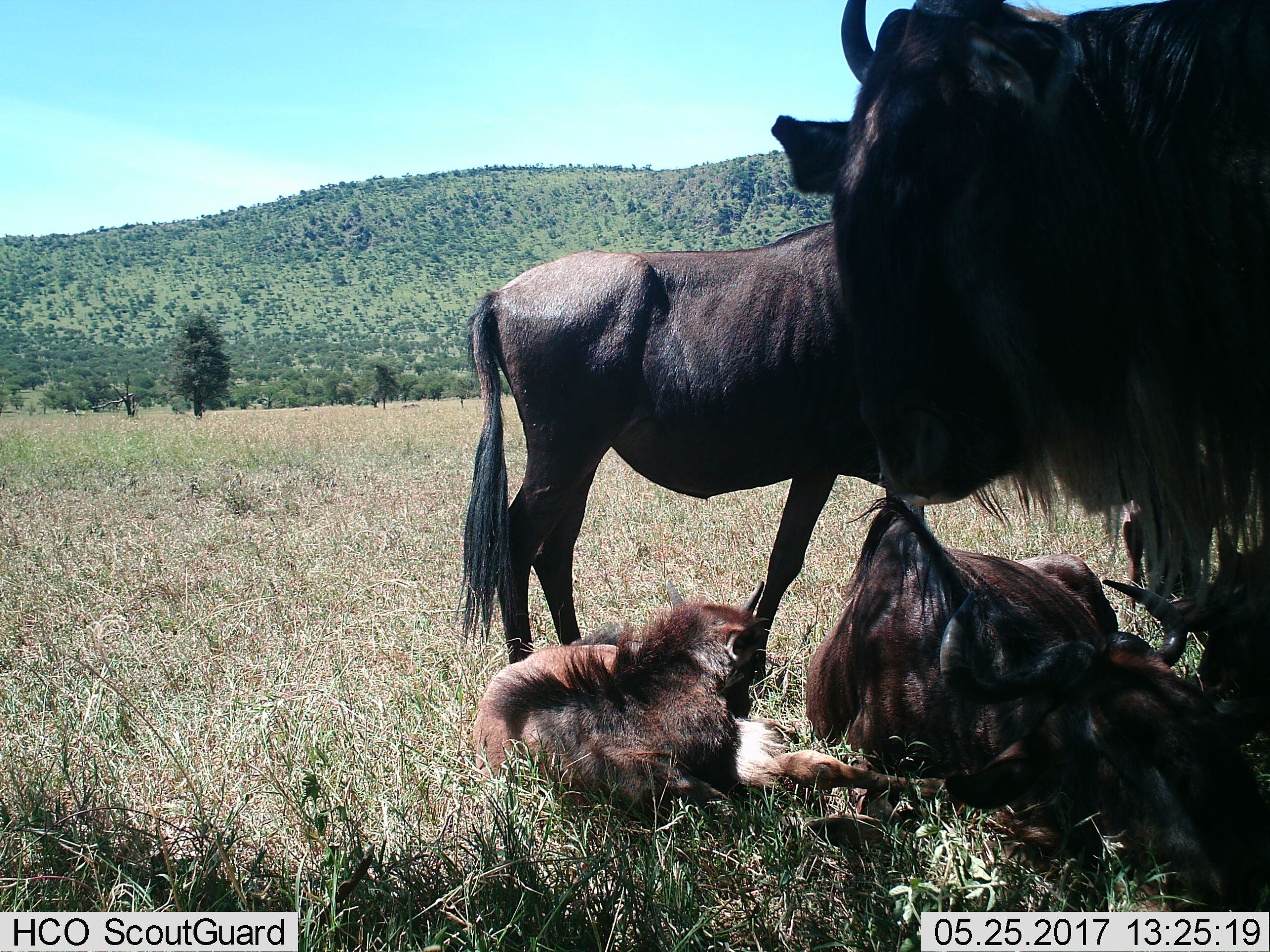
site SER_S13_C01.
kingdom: Animalia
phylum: Chordata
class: Mammalia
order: Artiodactyla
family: Bovidae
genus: Connochaetes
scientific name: Connochaetes taurinus taurinus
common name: blue wildebeest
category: wildebeestblue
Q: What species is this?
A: Wildebeestblue (blue wildebeest) (Connochaetes taurinus taurinus).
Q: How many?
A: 3.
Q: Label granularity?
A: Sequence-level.